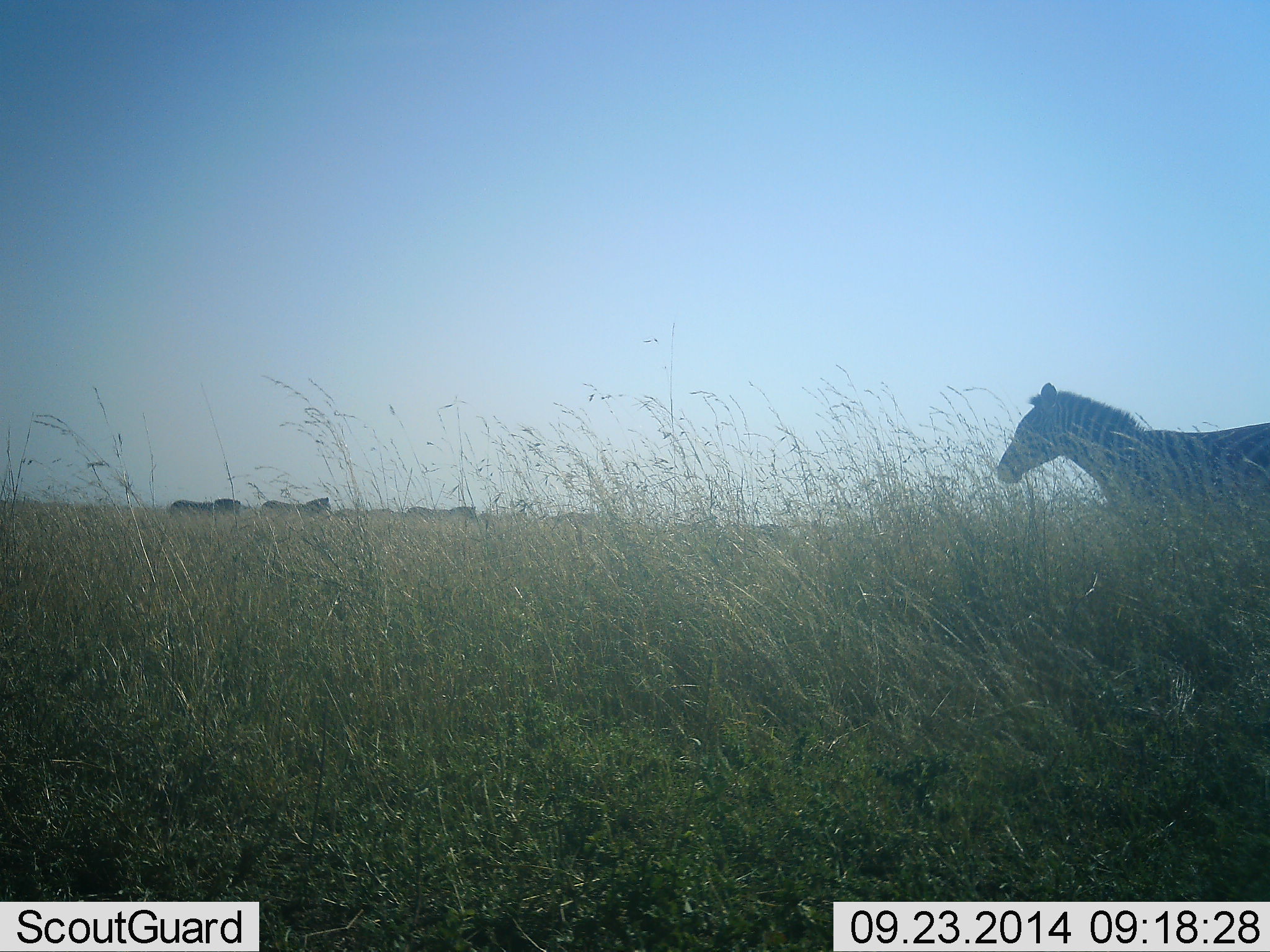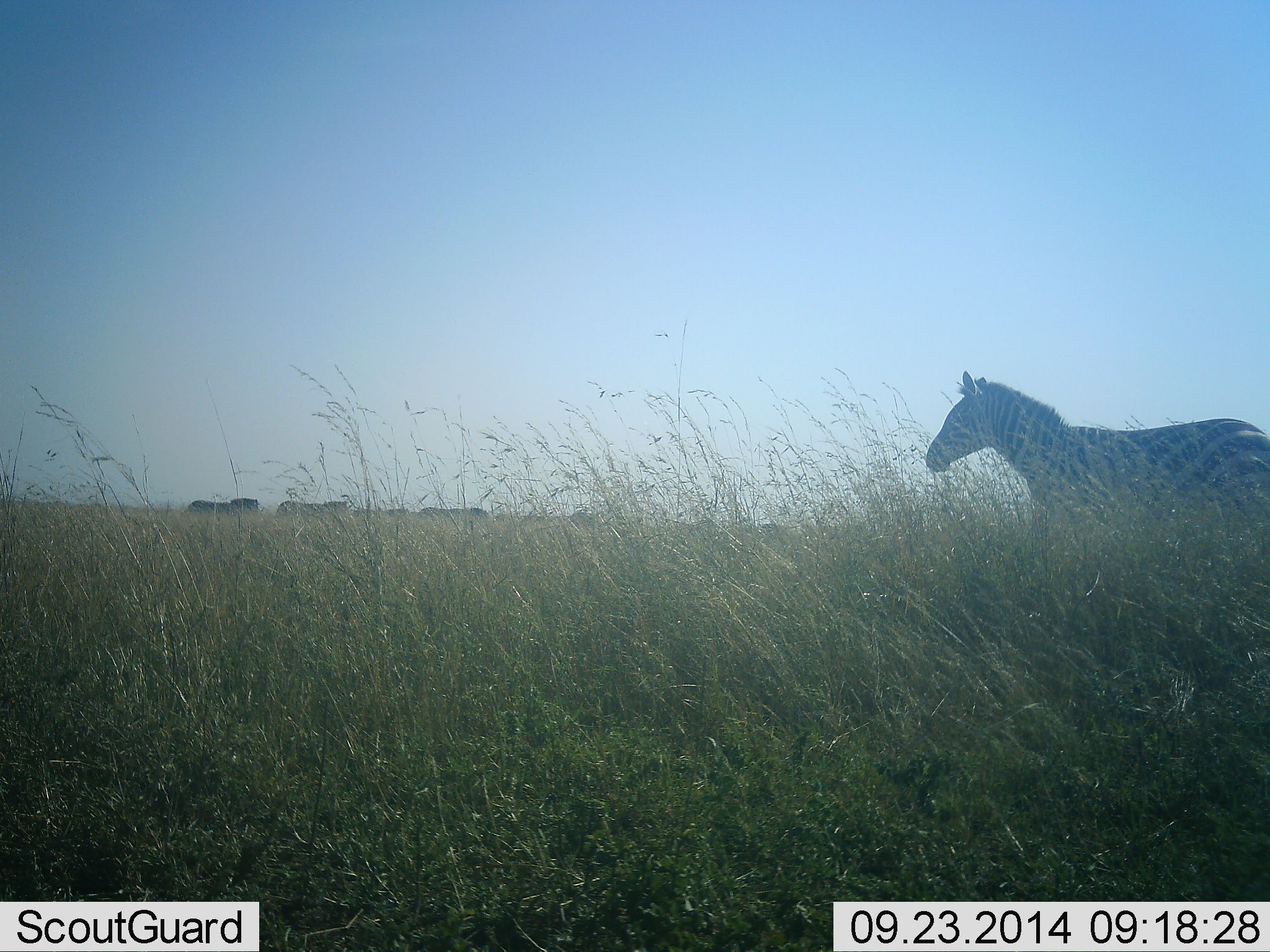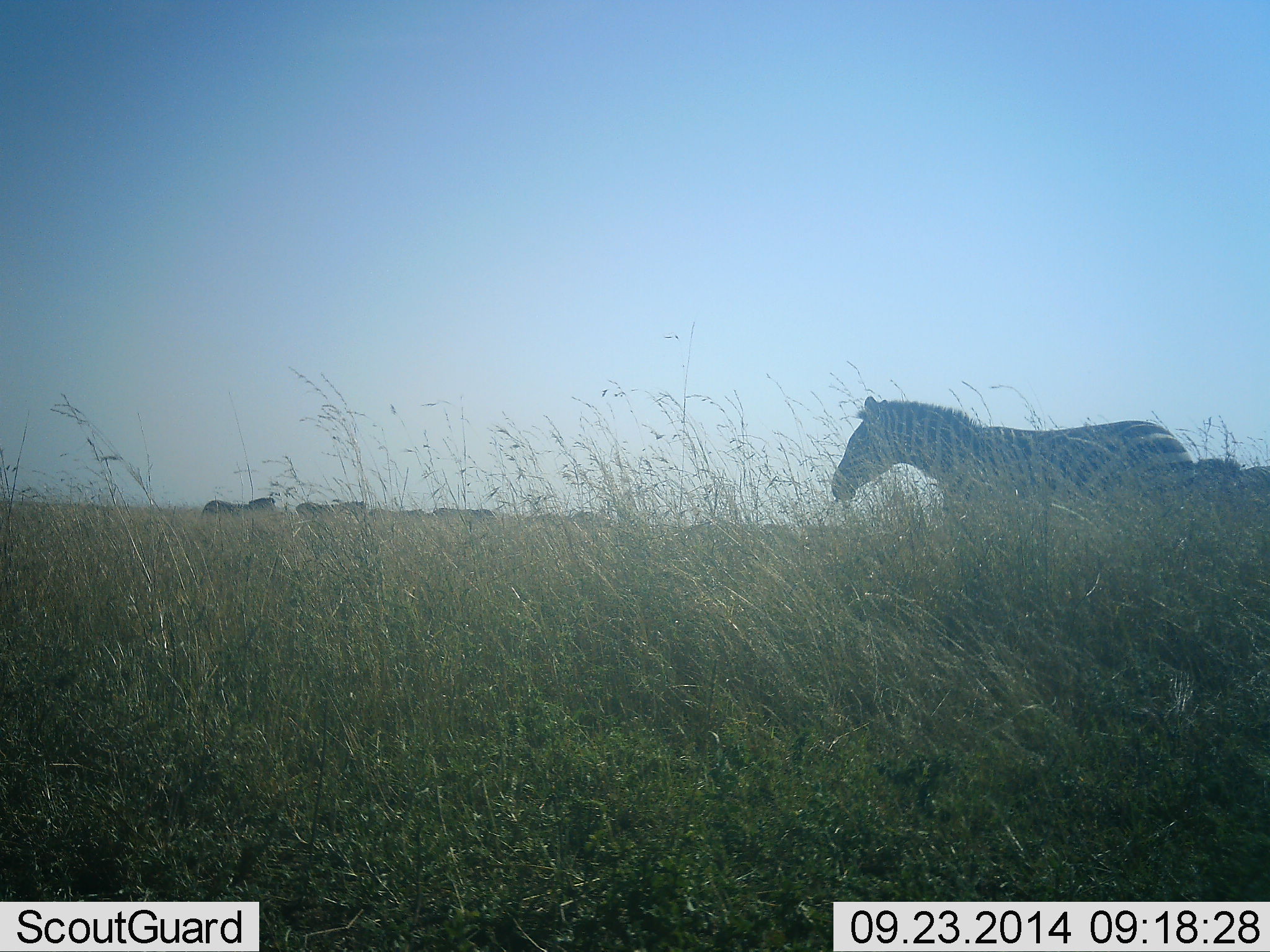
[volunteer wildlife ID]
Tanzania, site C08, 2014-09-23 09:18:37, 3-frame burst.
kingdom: Animalia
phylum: Chordata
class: Mammalia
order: Perissodactyla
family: Equidae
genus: Equus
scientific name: Equus quagga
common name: plains zebra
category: zebra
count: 5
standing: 25%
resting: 0%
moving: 83%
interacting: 0%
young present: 0%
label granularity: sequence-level